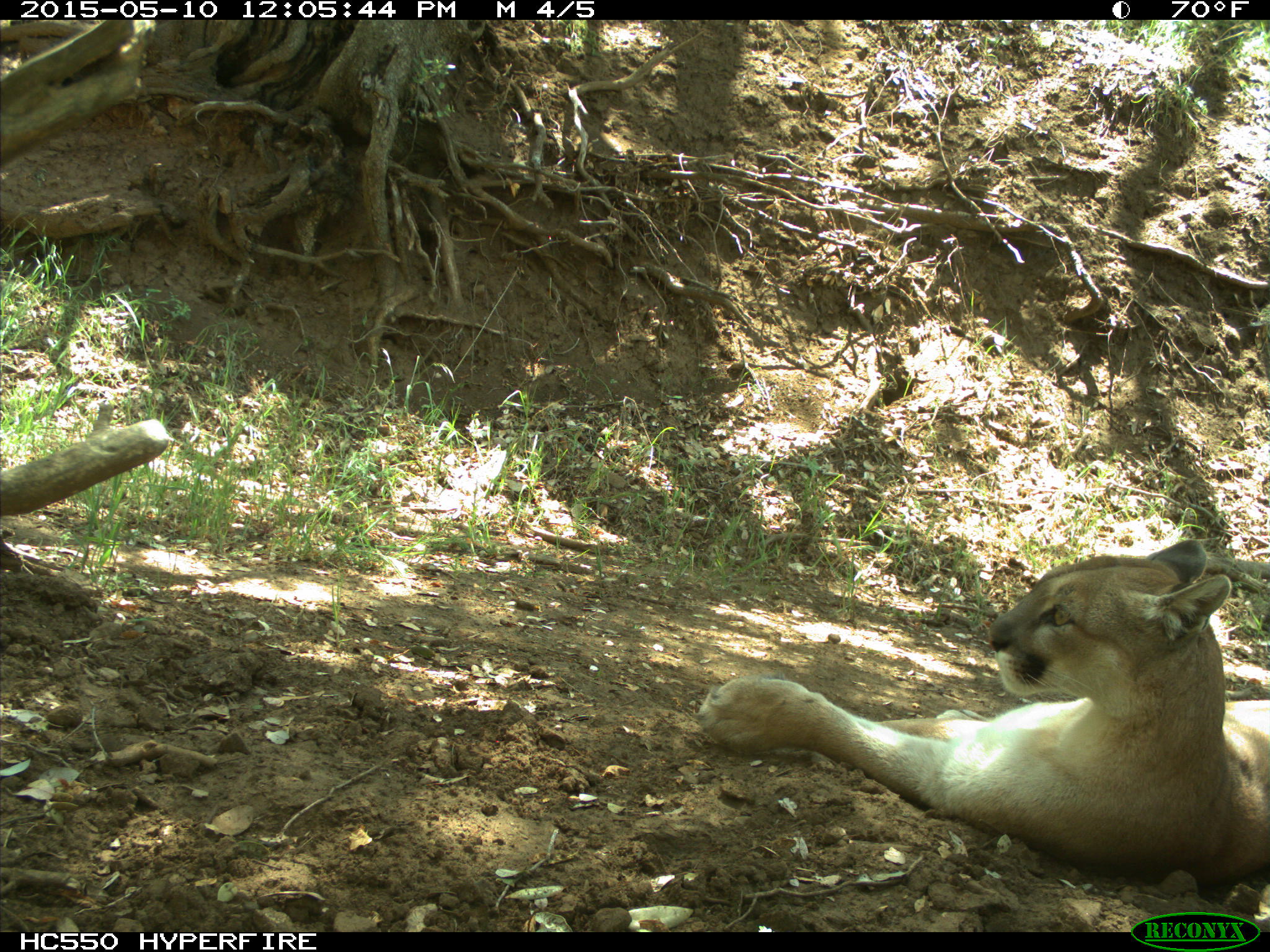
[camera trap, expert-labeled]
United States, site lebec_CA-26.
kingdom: Animalia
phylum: Chordata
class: Mammalia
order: Carnivora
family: Felidae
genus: Puma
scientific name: Puma concolor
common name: mountain lion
Puma concolor (mountain lion).